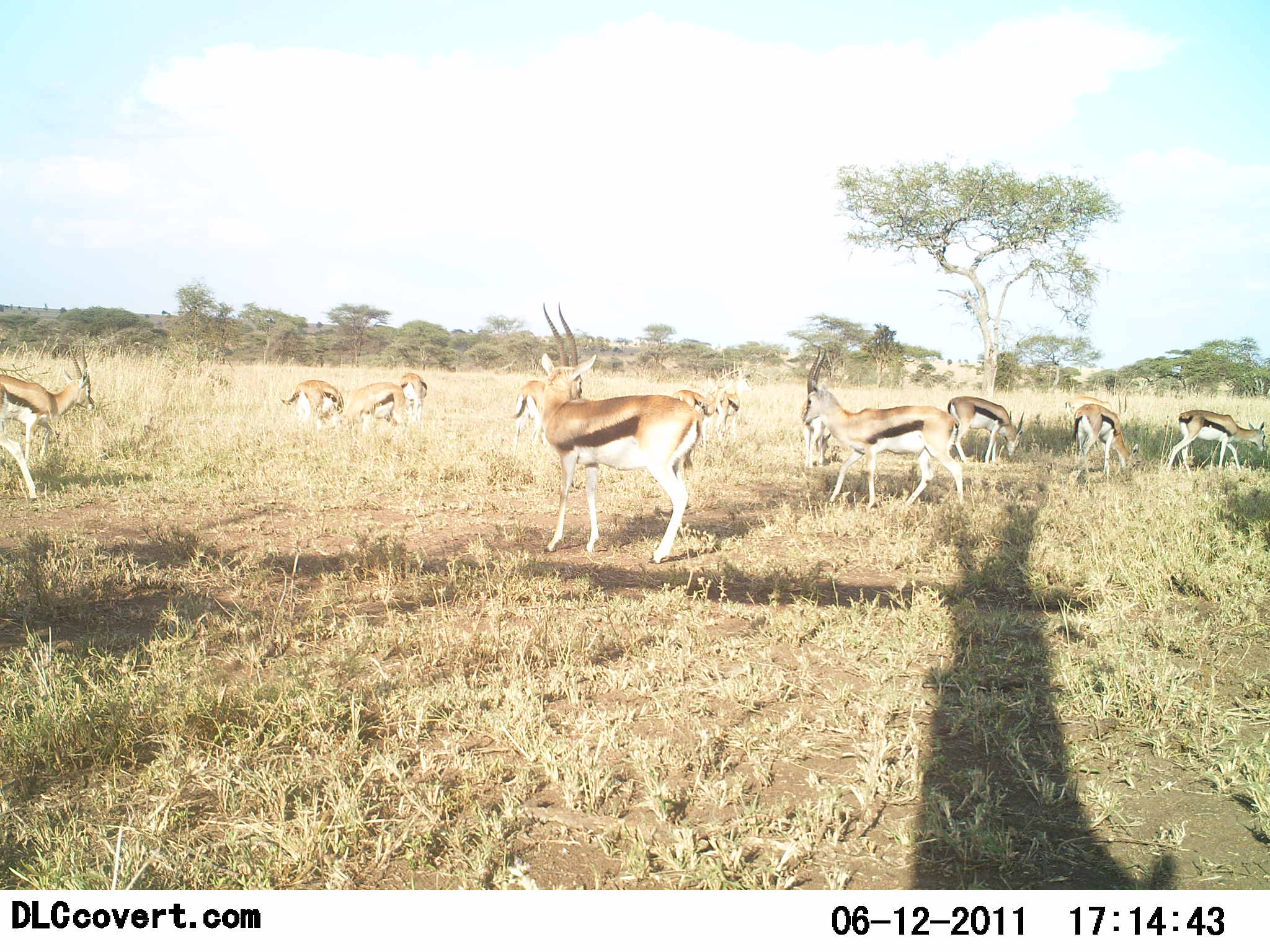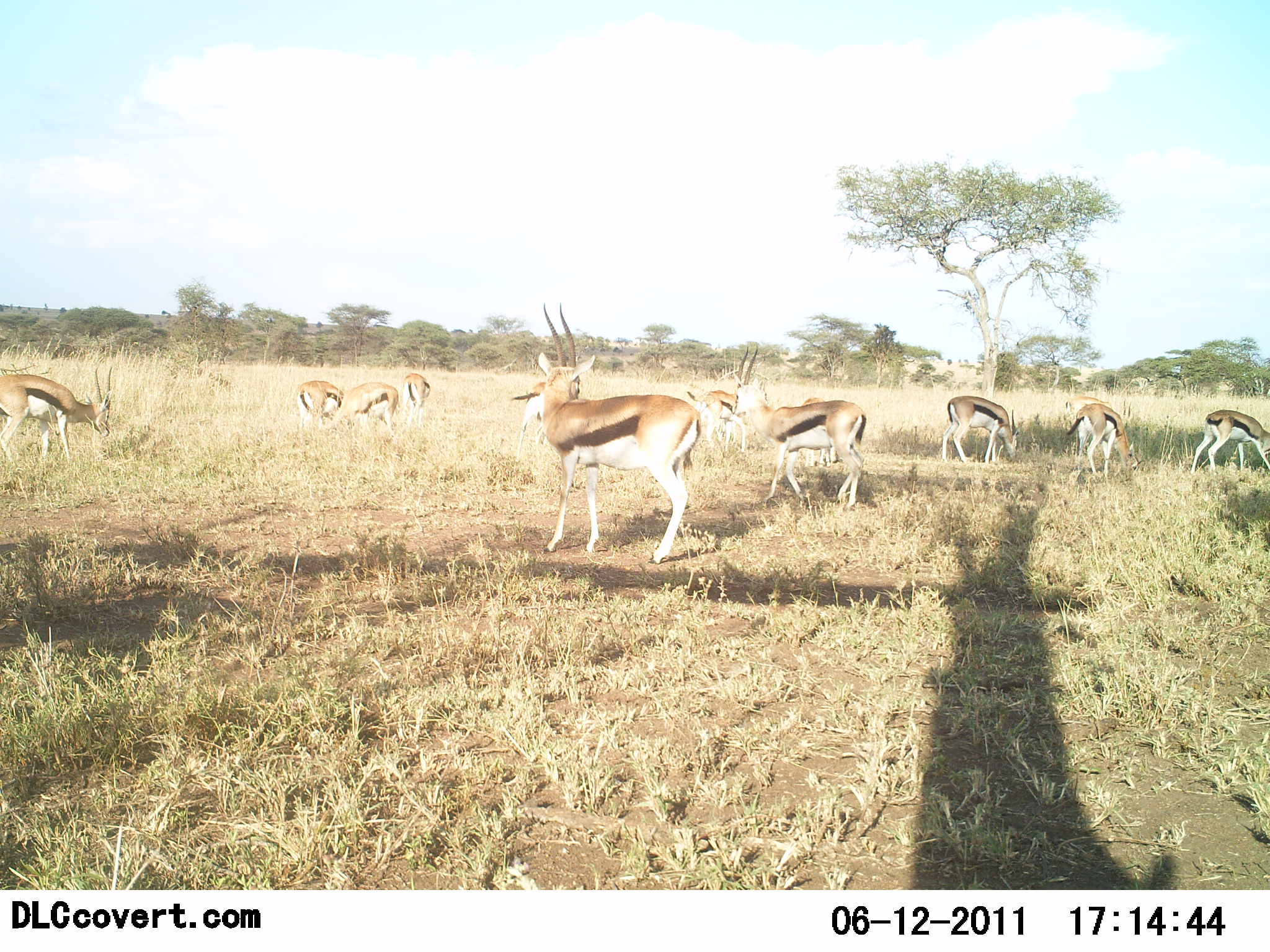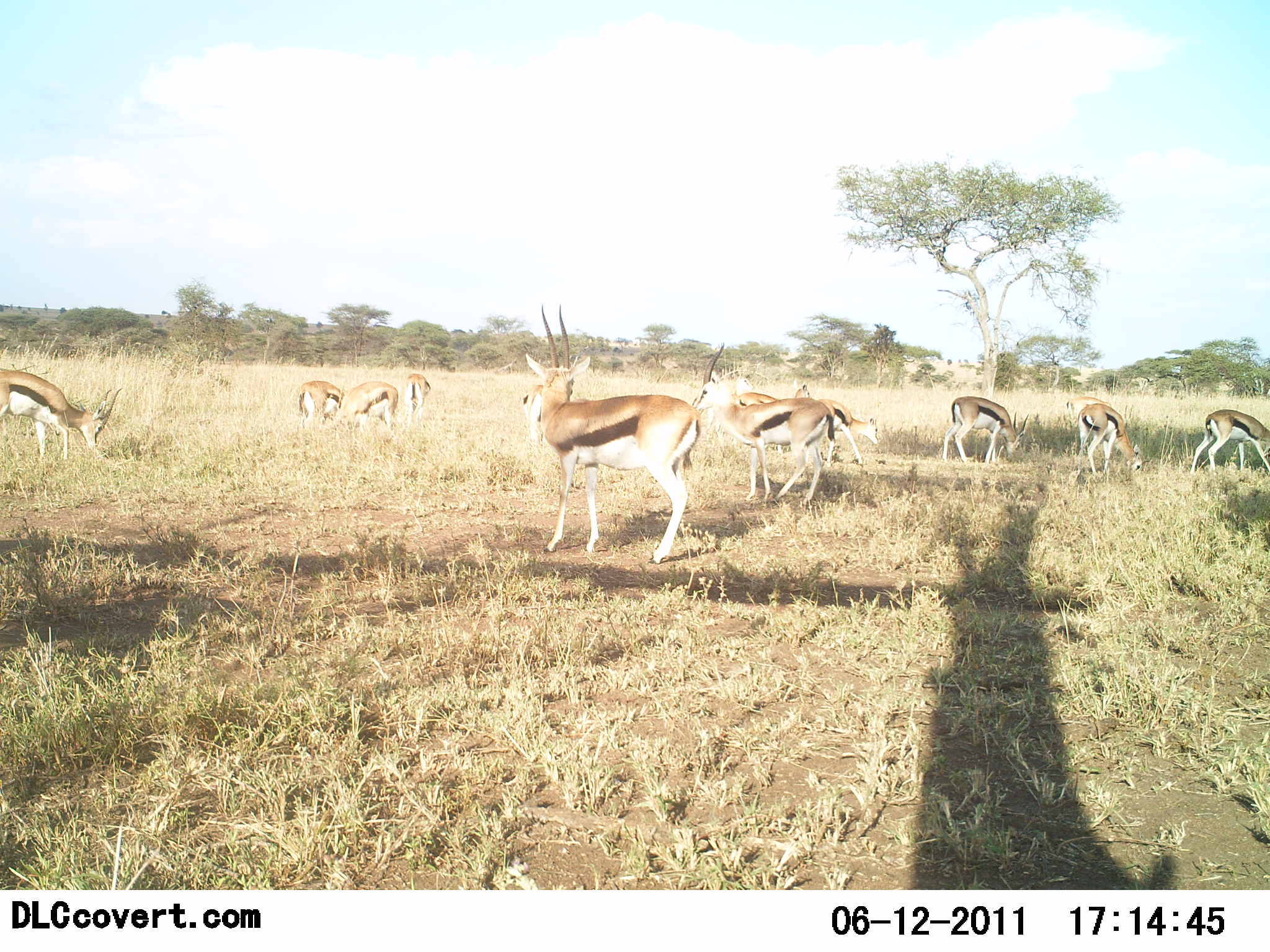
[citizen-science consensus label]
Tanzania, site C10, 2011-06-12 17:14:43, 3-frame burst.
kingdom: Animalia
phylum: Chordata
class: Mammalia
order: Artiodactyla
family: Bovidae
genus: Eudorcas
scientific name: Eudorcas thomsonii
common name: thomson's gazelle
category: gazellethomsons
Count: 11-50.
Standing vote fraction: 100%.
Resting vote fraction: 10%.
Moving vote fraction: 50%.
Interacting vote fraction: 0%.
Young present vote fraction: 10%.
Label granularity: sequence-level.